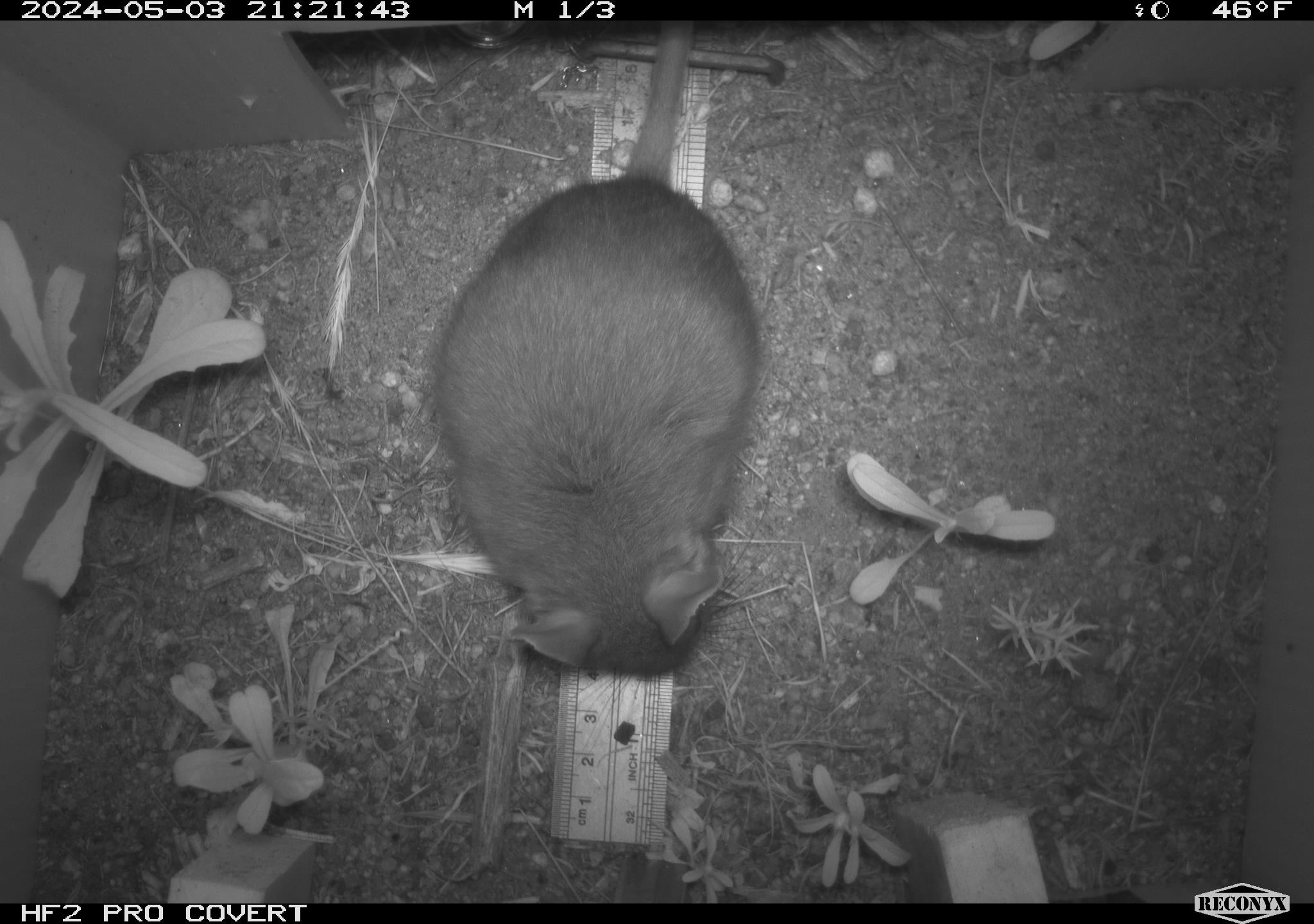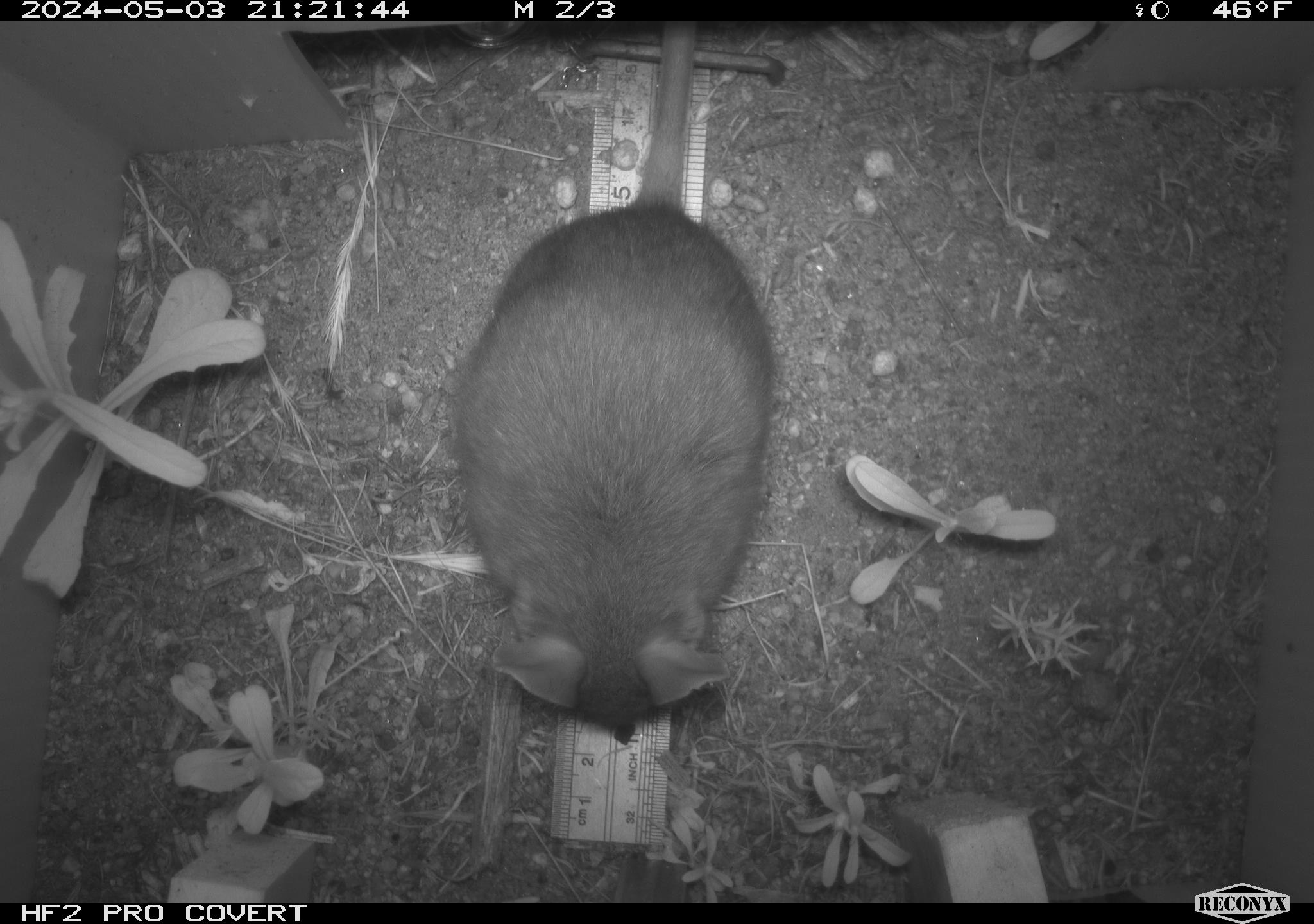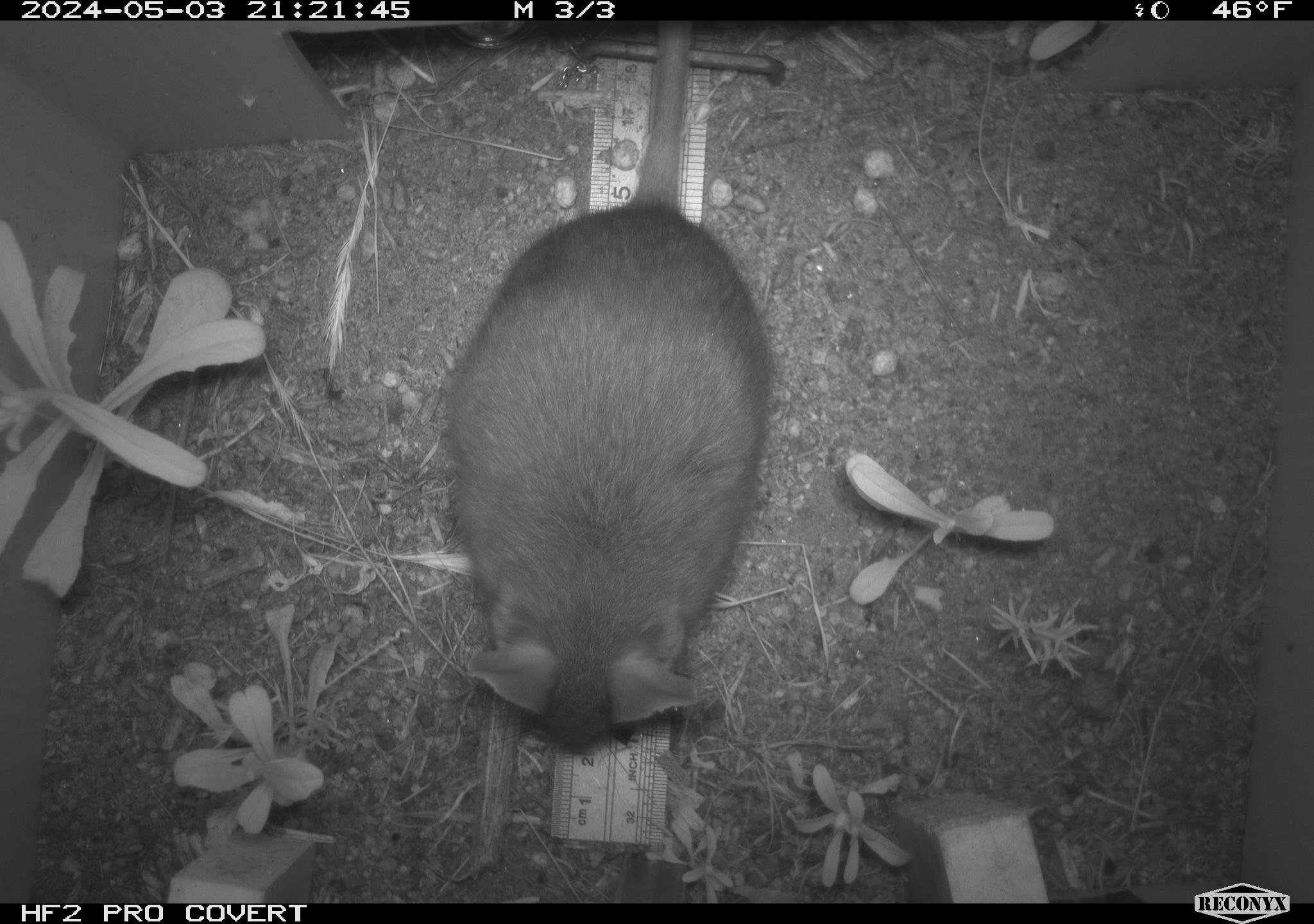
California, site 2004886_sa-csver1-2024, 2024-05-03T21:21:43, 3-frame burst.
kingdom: Animalia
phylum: Chordata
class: Mammalia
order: Rodentia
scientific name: Rodentia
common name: rodent